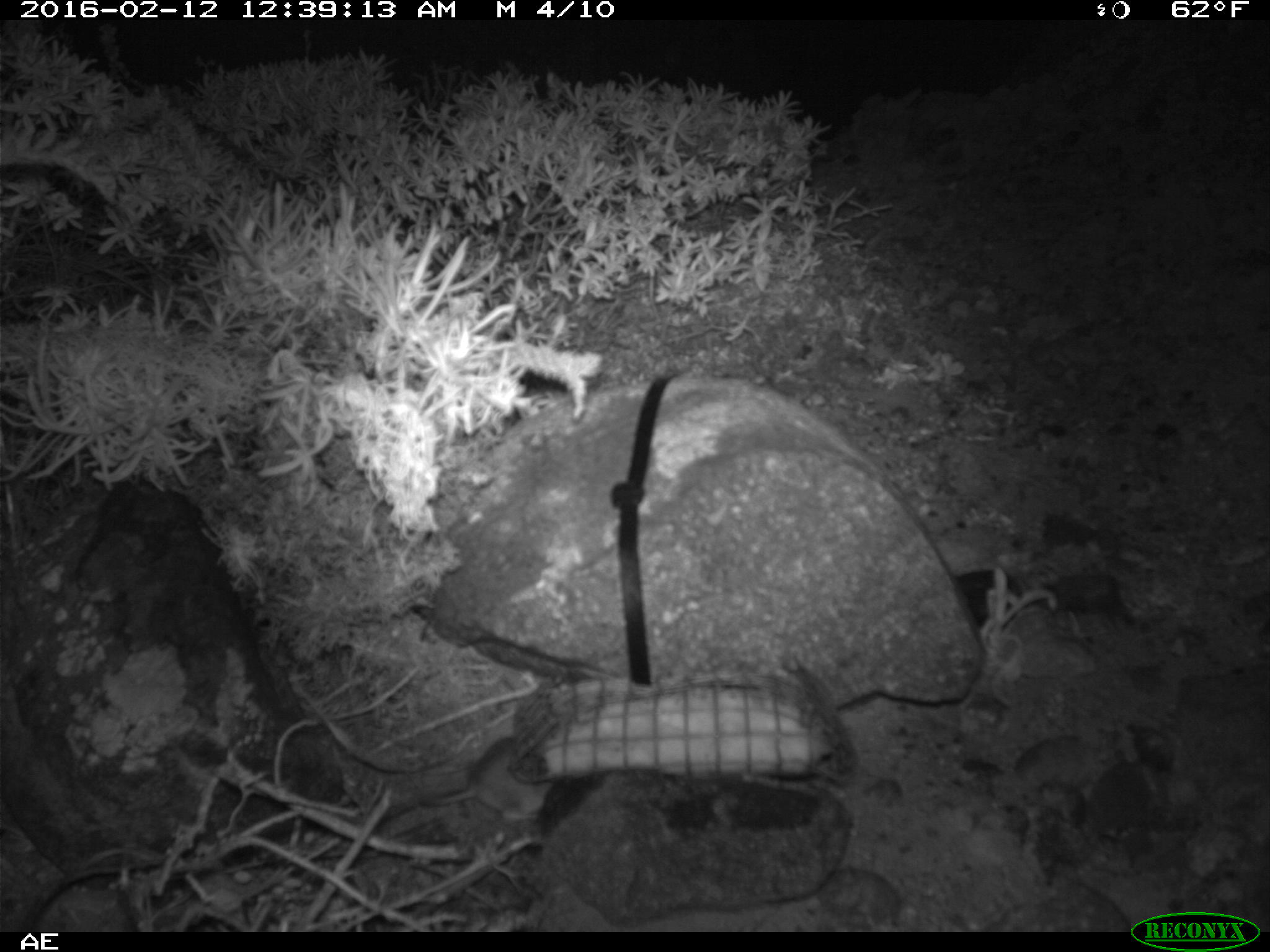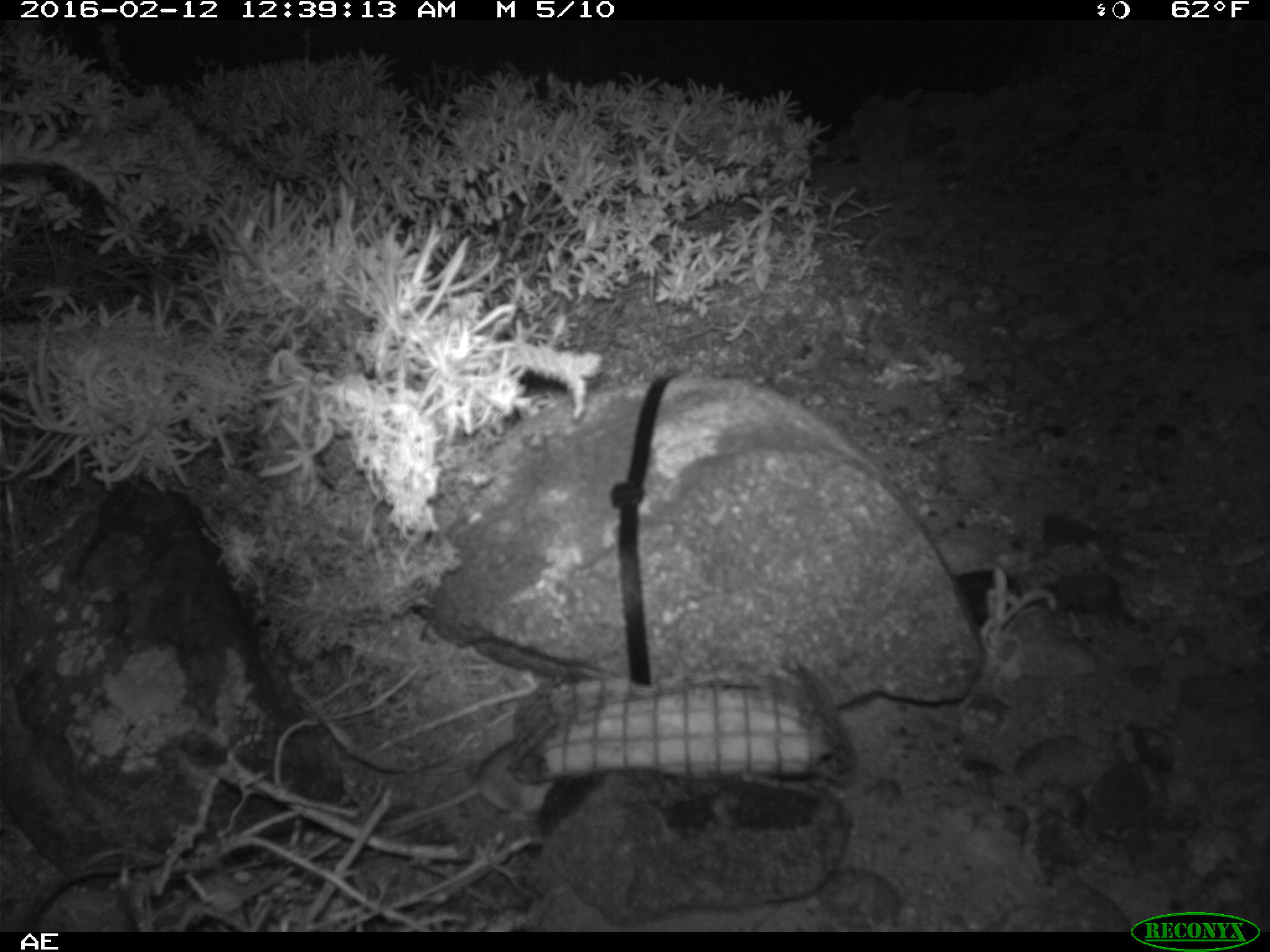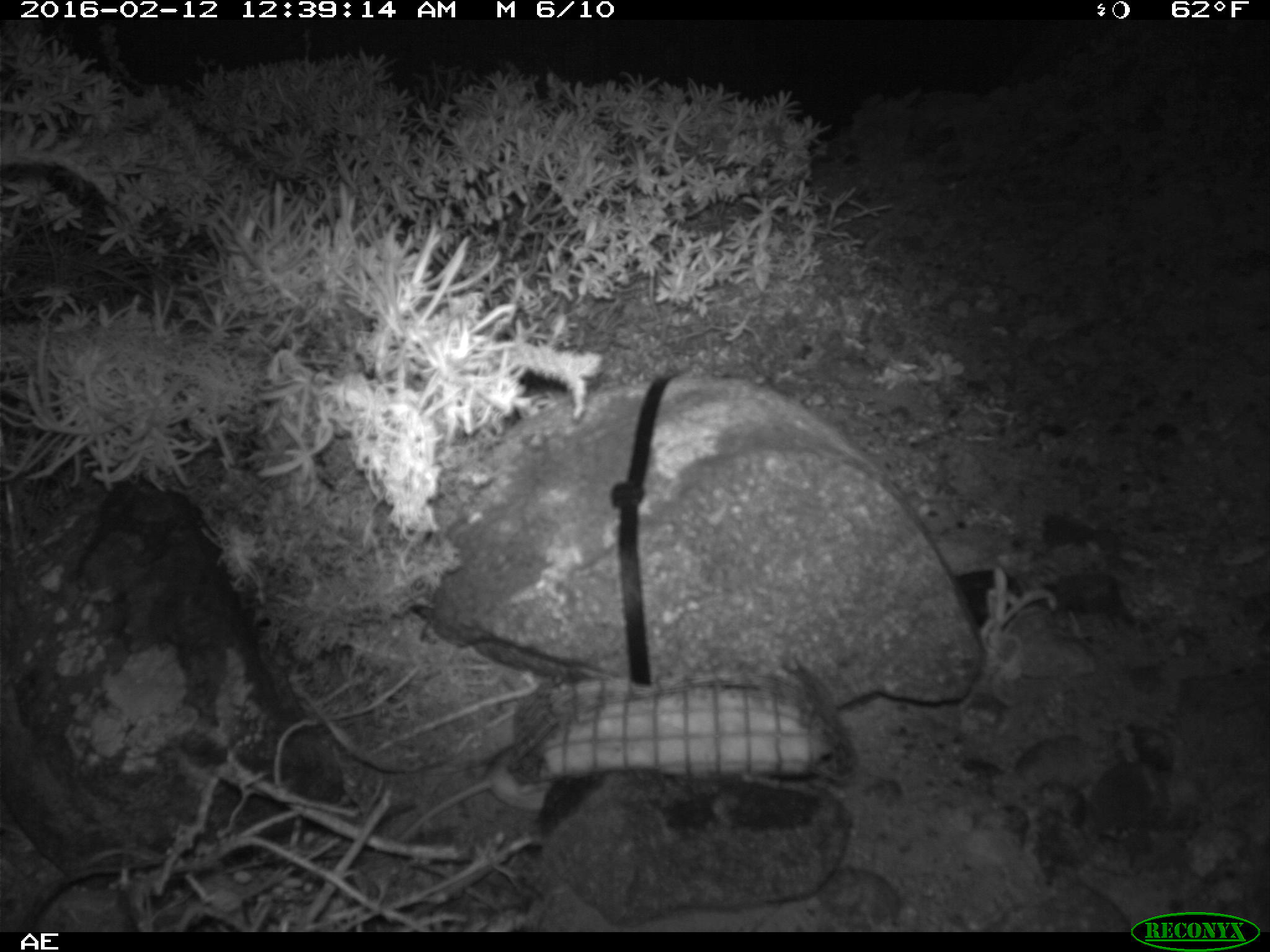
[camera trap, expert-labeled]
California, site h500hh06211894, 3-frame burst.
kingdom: Animalia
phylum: Chordata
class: Mammalia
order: Rodentia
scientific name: Rodentia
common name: rodent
Rodent (Rodentia).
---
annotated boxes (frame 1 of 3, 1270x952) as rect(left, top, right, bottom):
rodent: rect(419, 736, 549, 825)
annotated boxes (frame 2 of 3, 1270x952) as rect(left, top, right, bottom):
rodent: rect(375, 735, 555, 826)